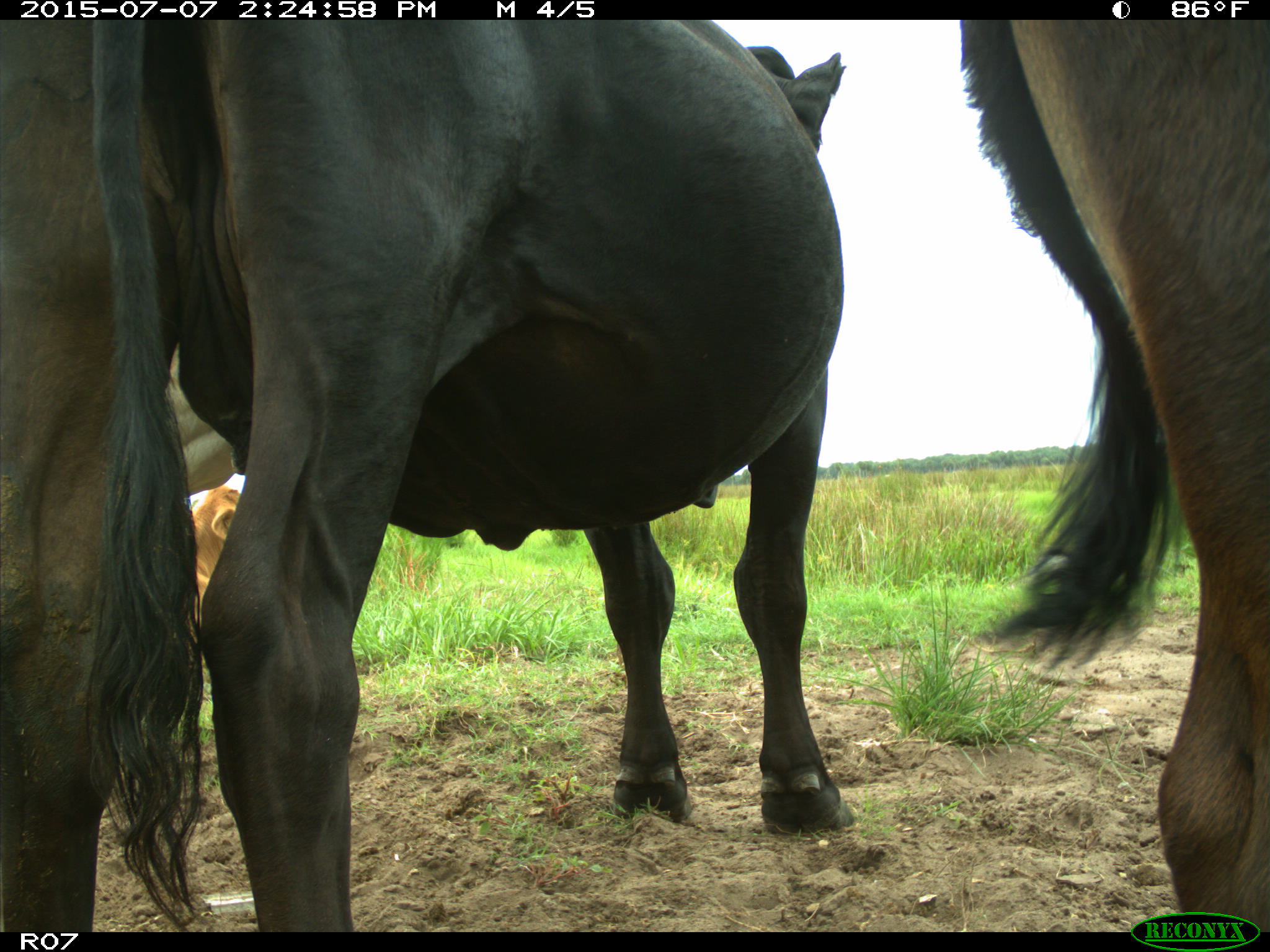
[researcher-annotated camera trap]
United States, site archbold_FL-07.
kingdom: Animalia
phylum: Chordata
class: Mammalia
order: Artiodactyla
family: Bovidae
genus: Bos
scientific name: Bos taurus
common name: domestic cow